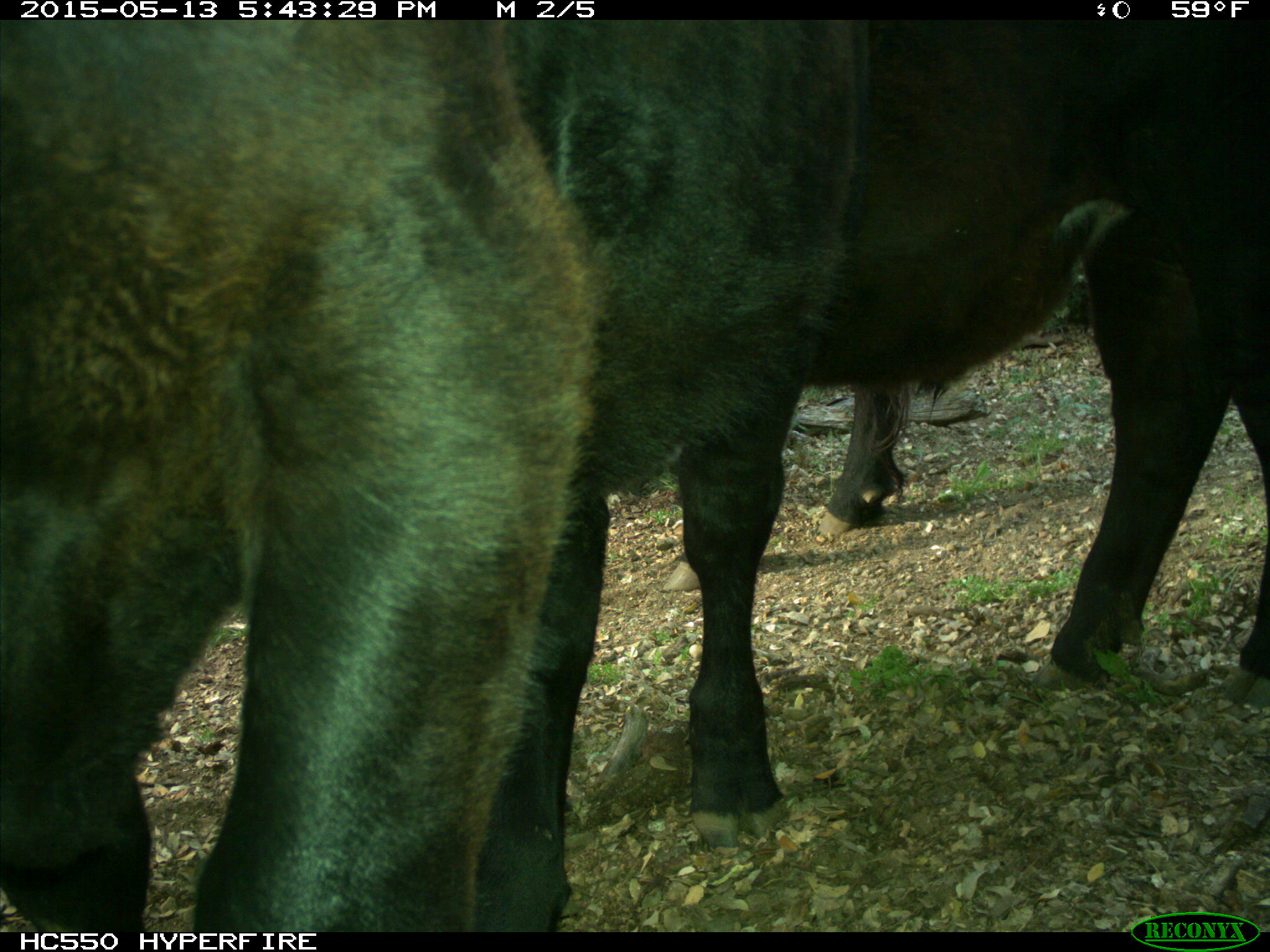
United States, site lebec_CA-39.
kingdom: Animalia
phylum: Chordata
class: Mammalia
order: Artiodactyla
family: Bovidae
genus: Bos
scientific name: Bos taurus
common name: domestic cow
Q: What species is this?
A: Bos taurus (domestic cow).